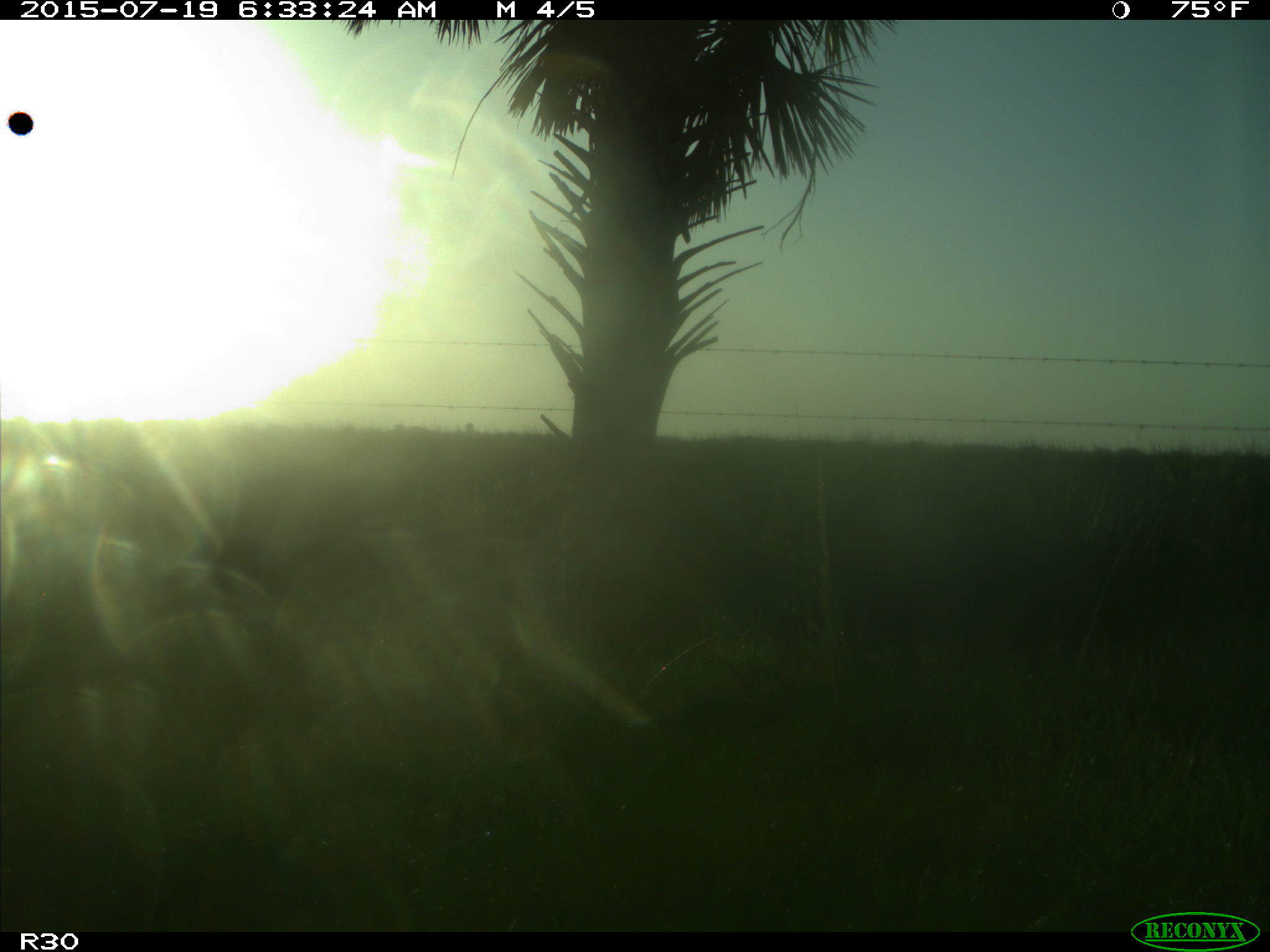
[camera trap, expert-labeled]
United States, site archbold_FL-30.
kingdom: Animalia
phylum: Chordata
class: Mammalia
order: Artiodactyla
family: Bovidae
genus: Bos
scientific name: Bos taurus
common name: domestic cow